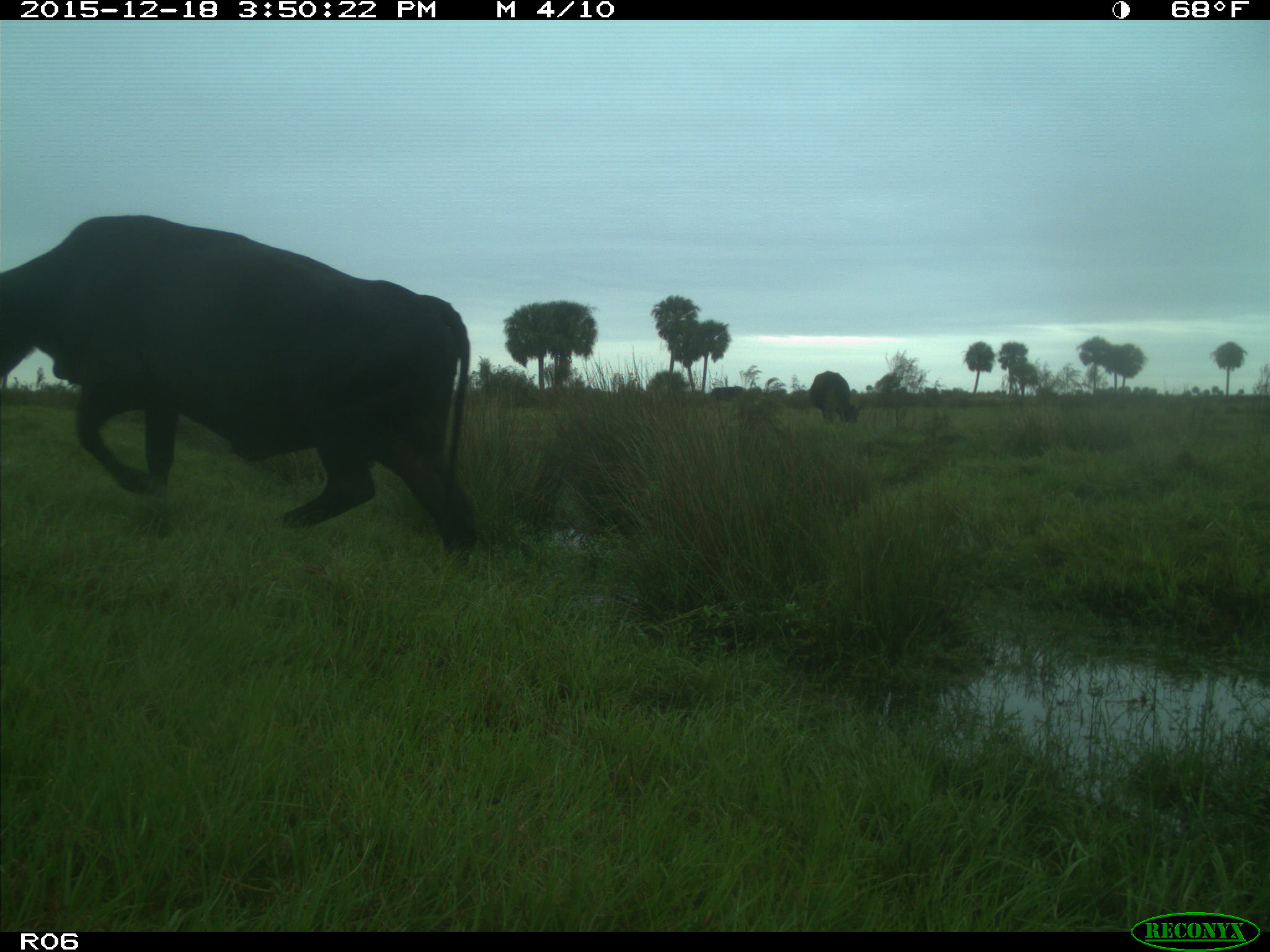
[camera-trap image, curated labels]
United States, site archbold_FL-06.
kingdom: Animalia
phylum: Chordata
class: Mammalia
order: Artiodactyla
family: Bovidae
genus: Bos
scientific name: Bos taurus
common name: domestic cow